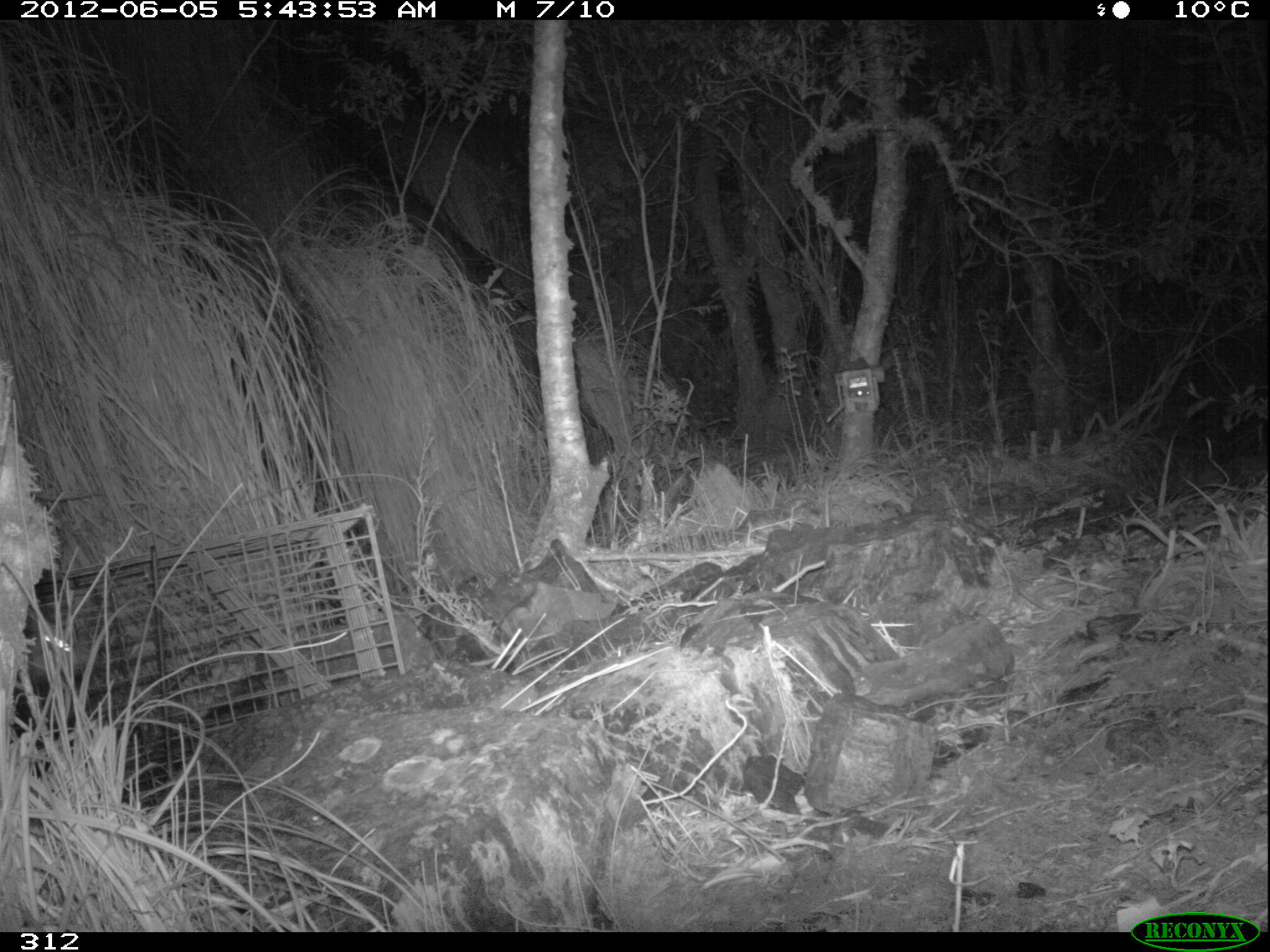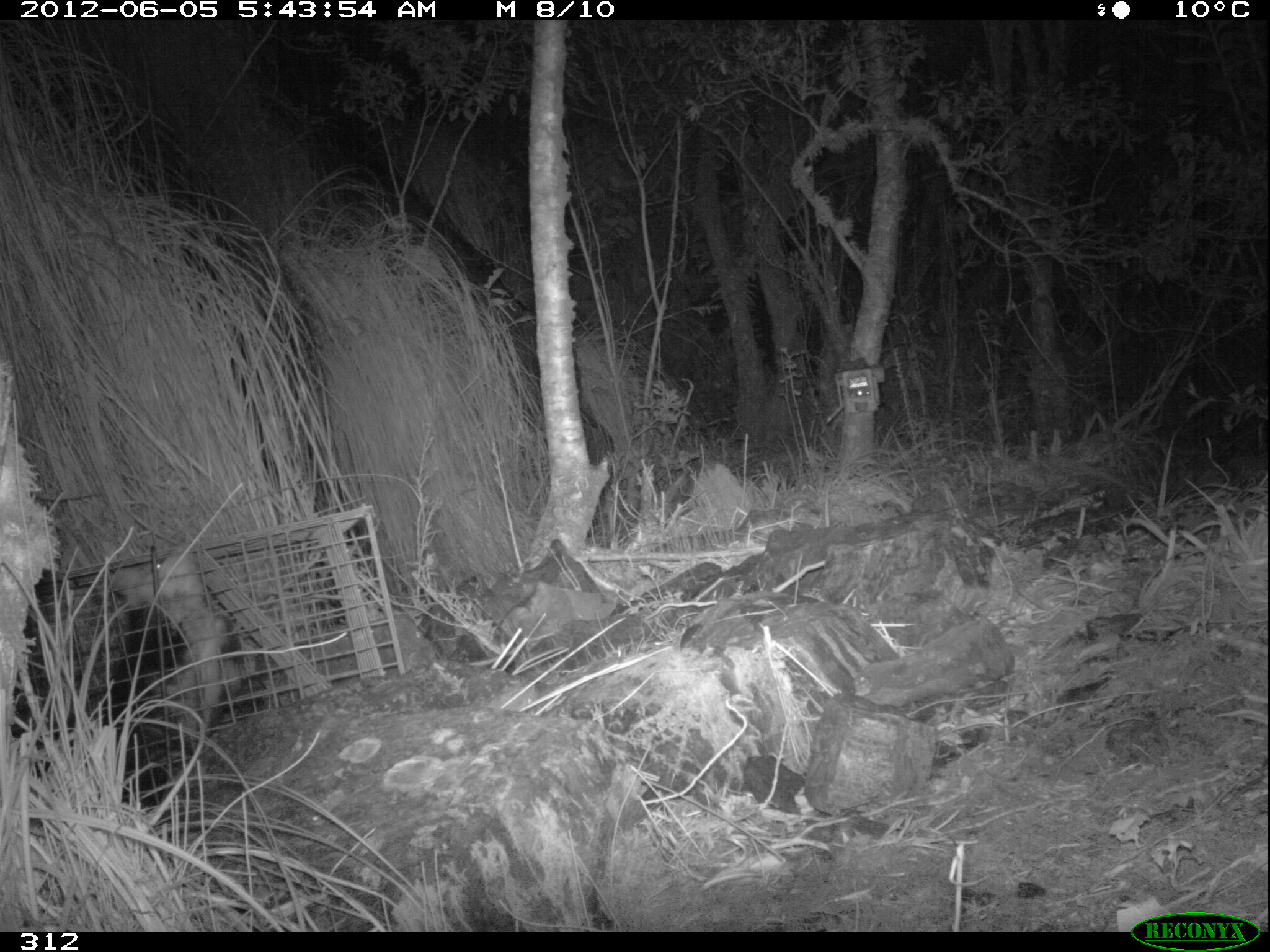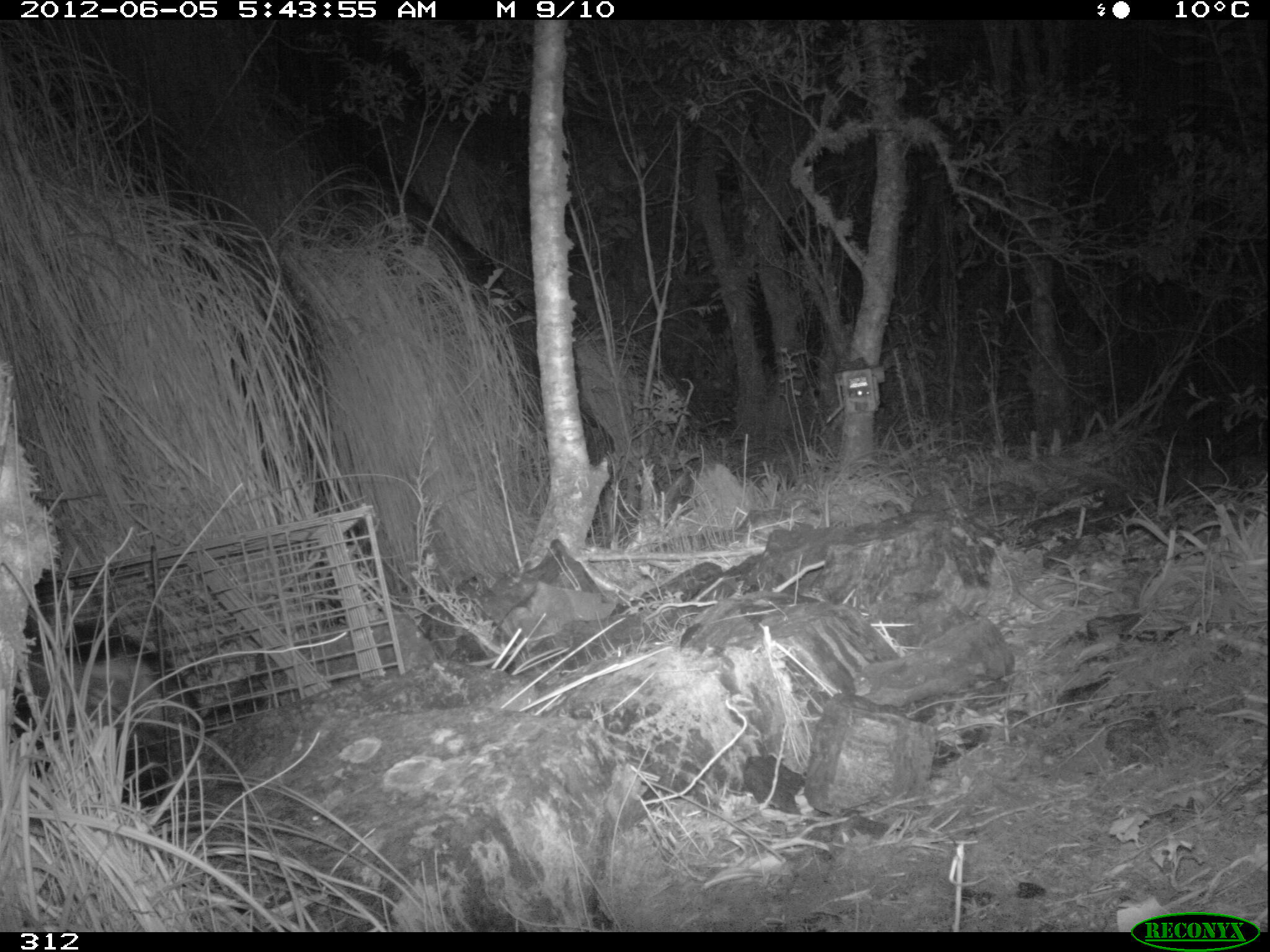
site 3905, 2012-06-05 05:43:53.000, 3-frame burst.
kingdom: Animalia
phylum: Chordata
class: Mammalia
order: Didelphimorphia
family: Didelphidae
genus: Didelphis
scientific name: Didelphis pernigra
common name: andean white-eared opossum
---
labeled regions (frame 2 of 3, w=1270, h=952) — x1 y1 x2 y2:
didelphis pernigra: 110 537 254 743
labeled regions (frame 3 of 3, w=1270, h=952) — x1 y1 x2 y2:
didelphis pernigra: 13 615 200 791